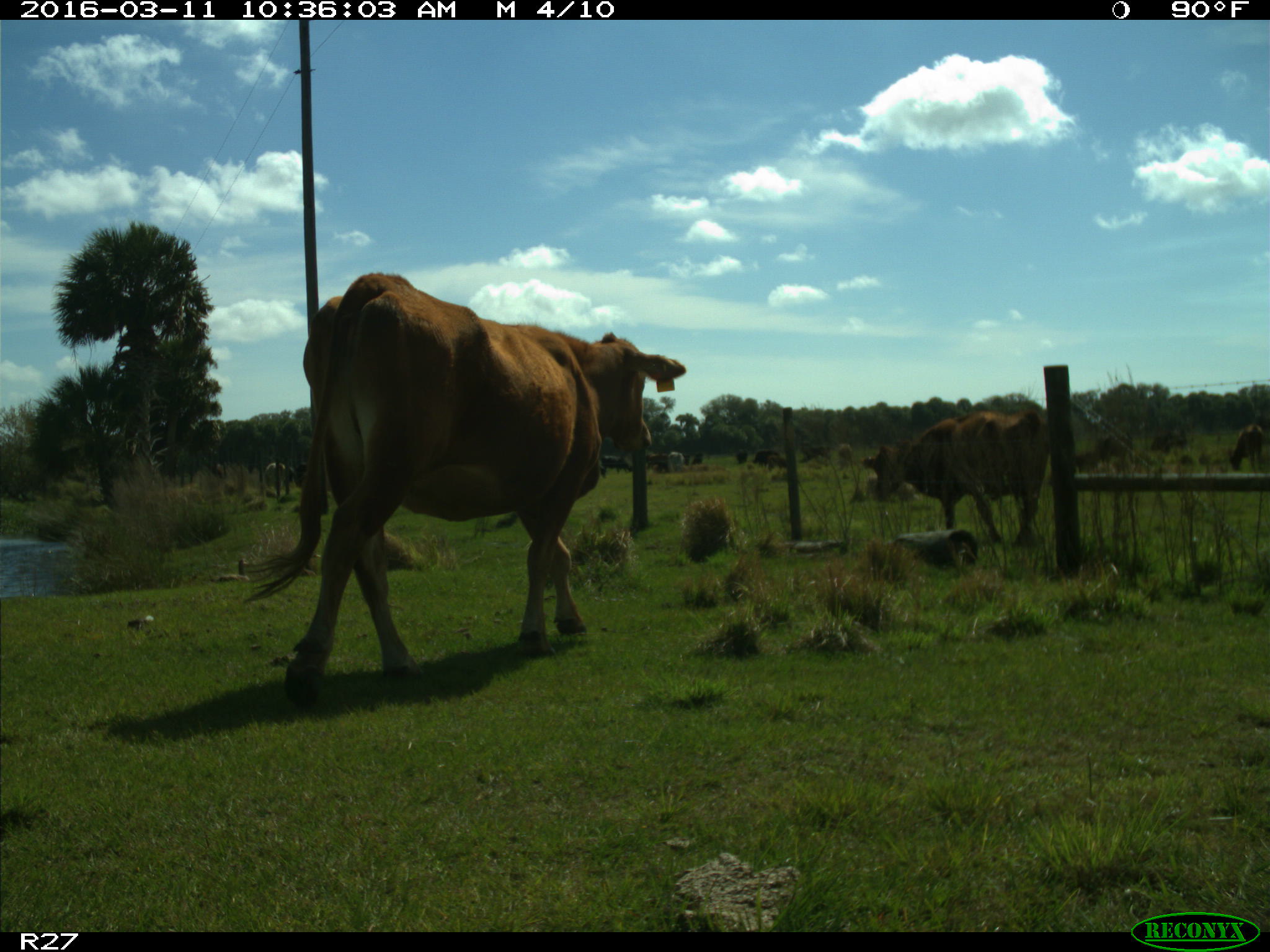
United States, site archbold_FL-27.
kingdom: Animalia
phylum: Chordata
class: Mammalia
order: Artiodactyla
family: Bovidae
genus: Bos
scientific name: Bos taurus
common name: domestic cow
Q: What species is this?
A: Bos taurus (domestic cow).